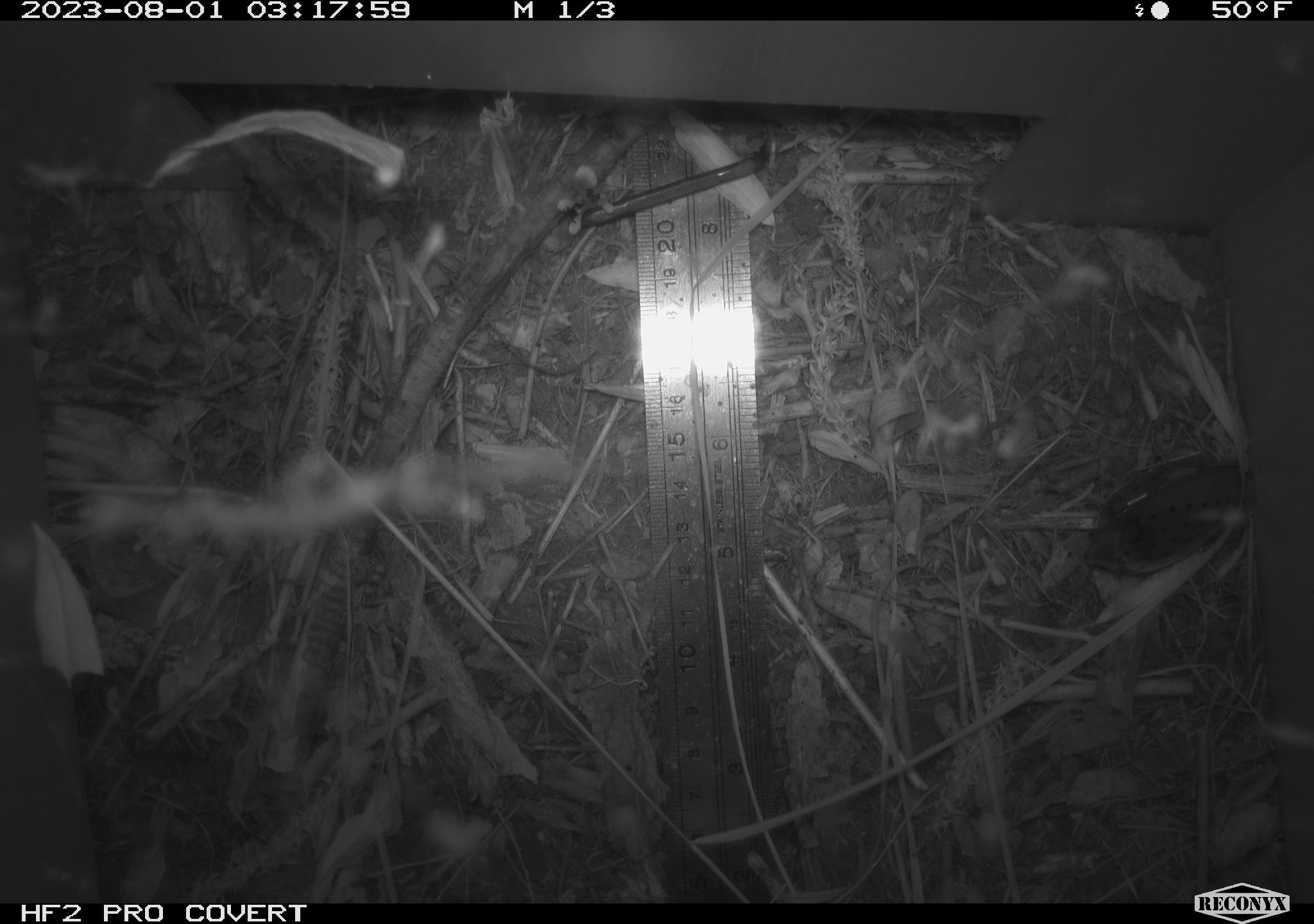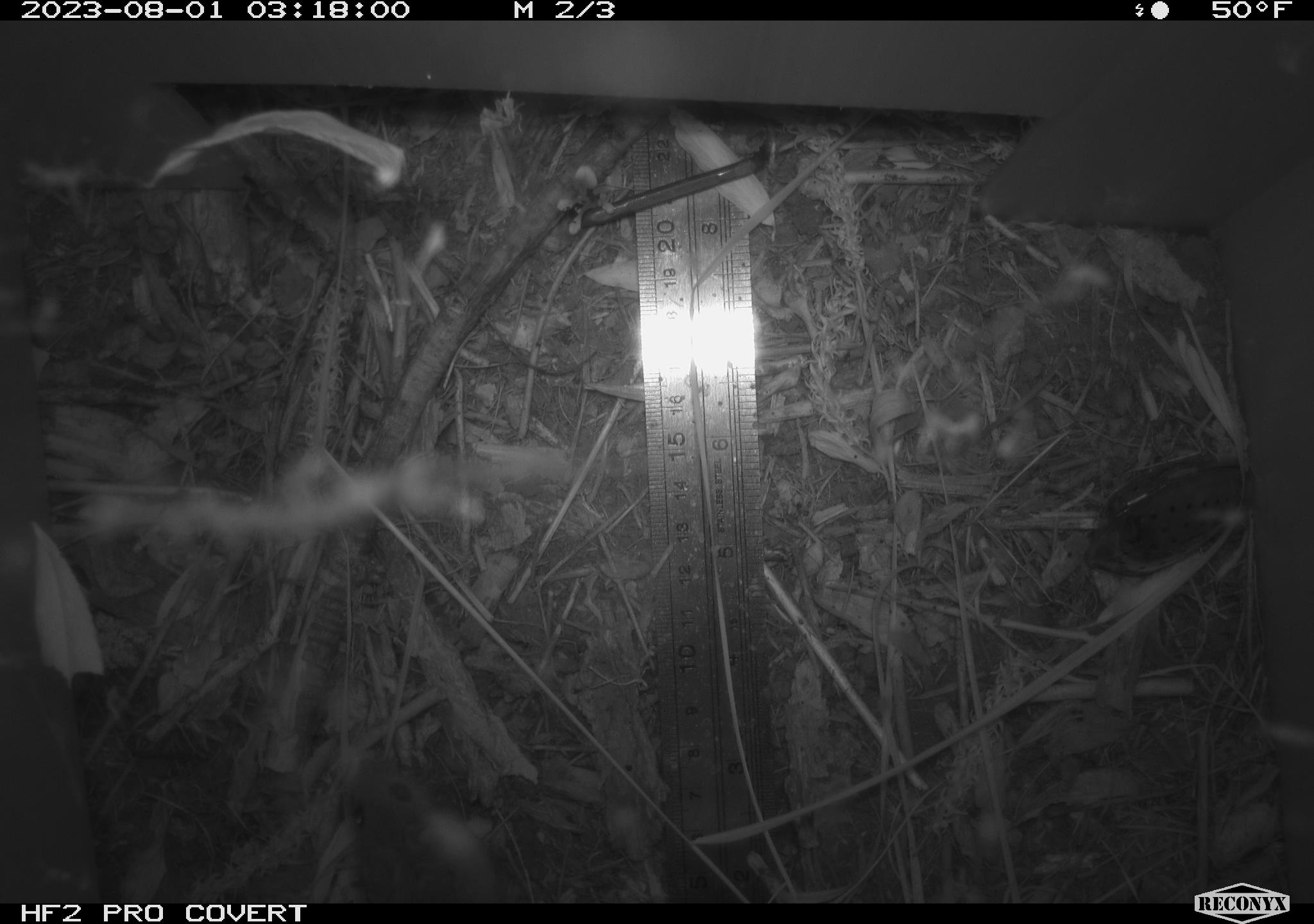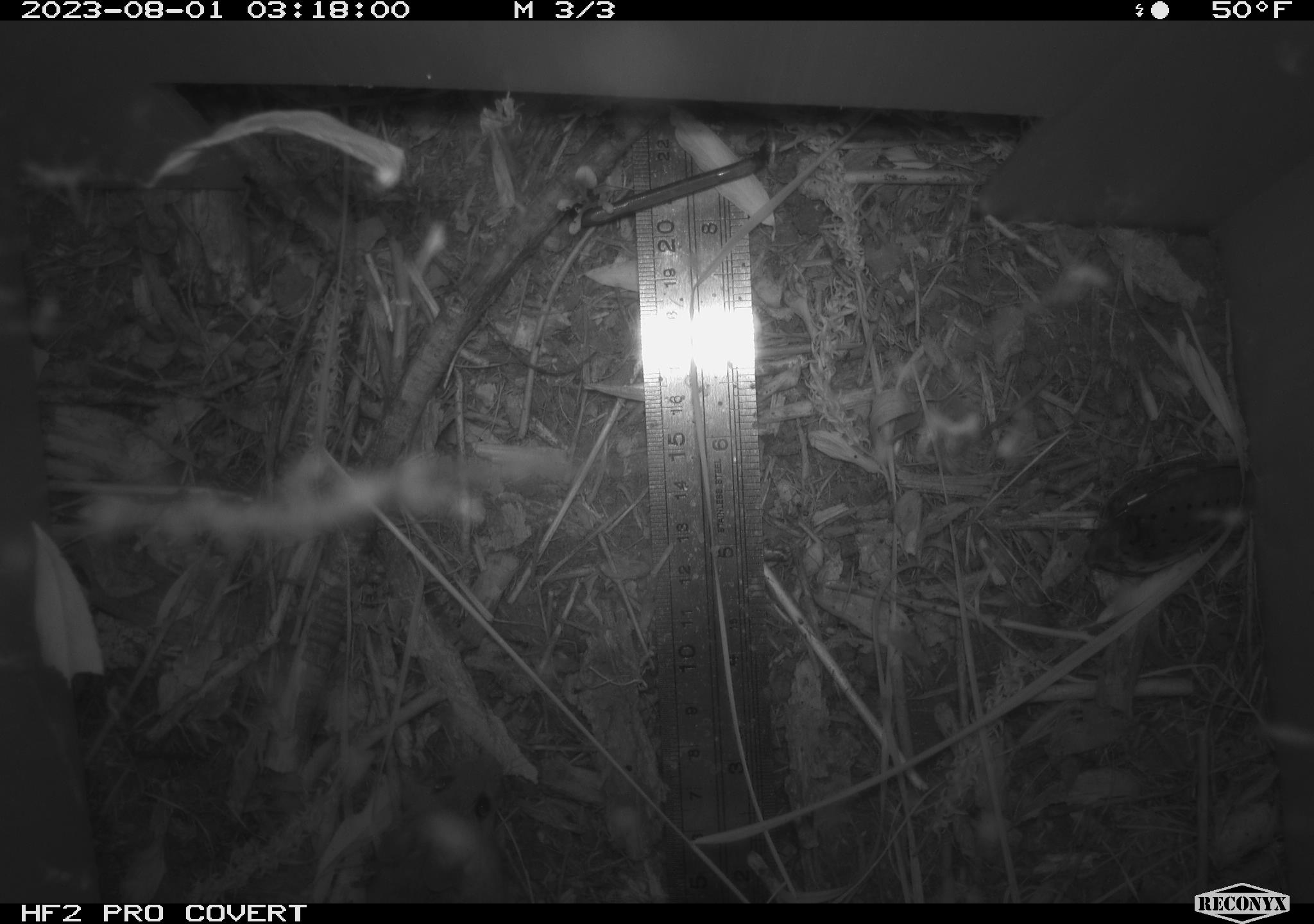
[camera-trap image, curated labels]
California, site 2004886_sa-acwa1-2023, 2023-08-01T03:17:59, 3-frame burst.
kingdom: Animalia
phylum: Chordata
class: Mammalia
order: Rodentia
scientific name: Rodentia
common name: mouse species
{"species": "mouse species (Rodentia)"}